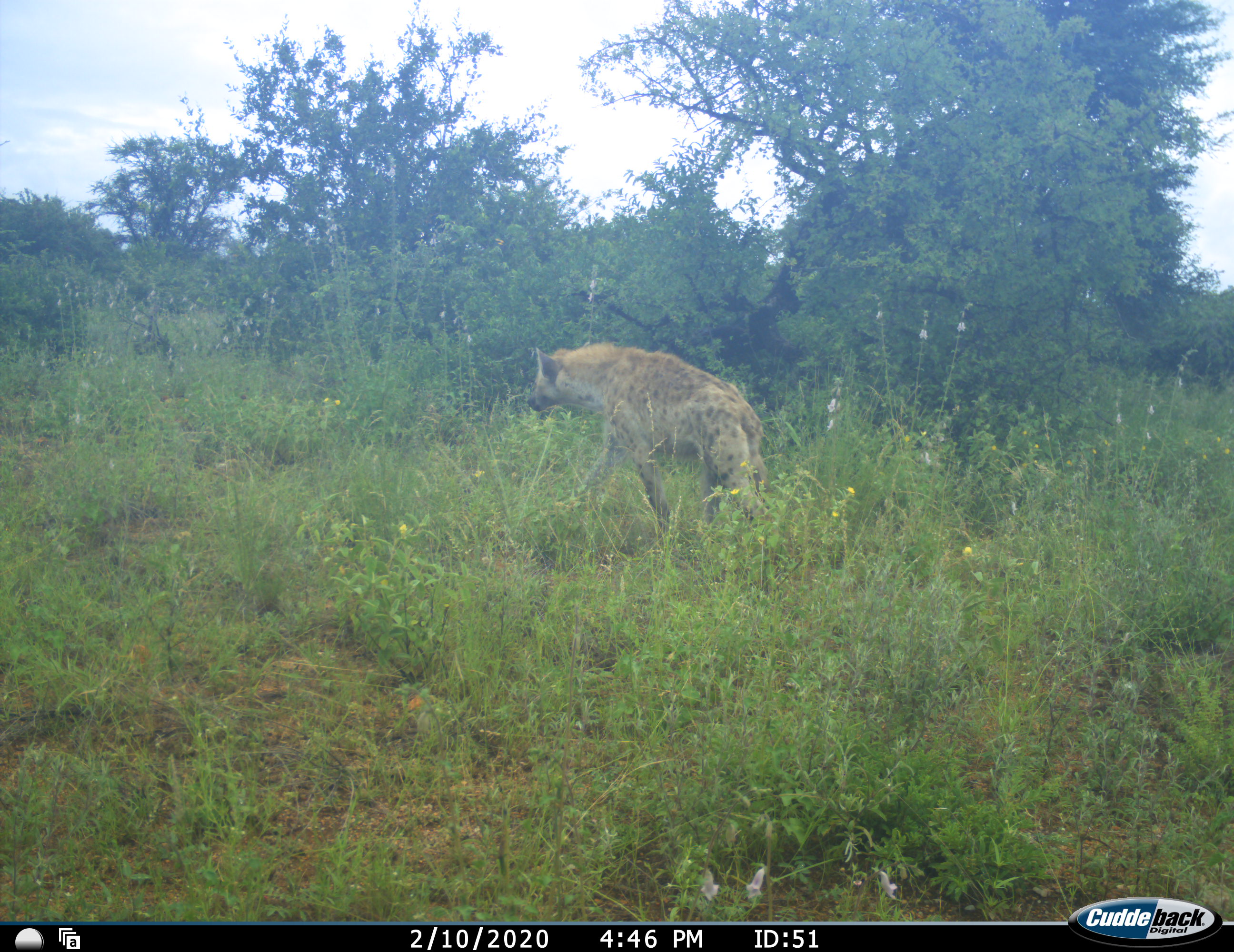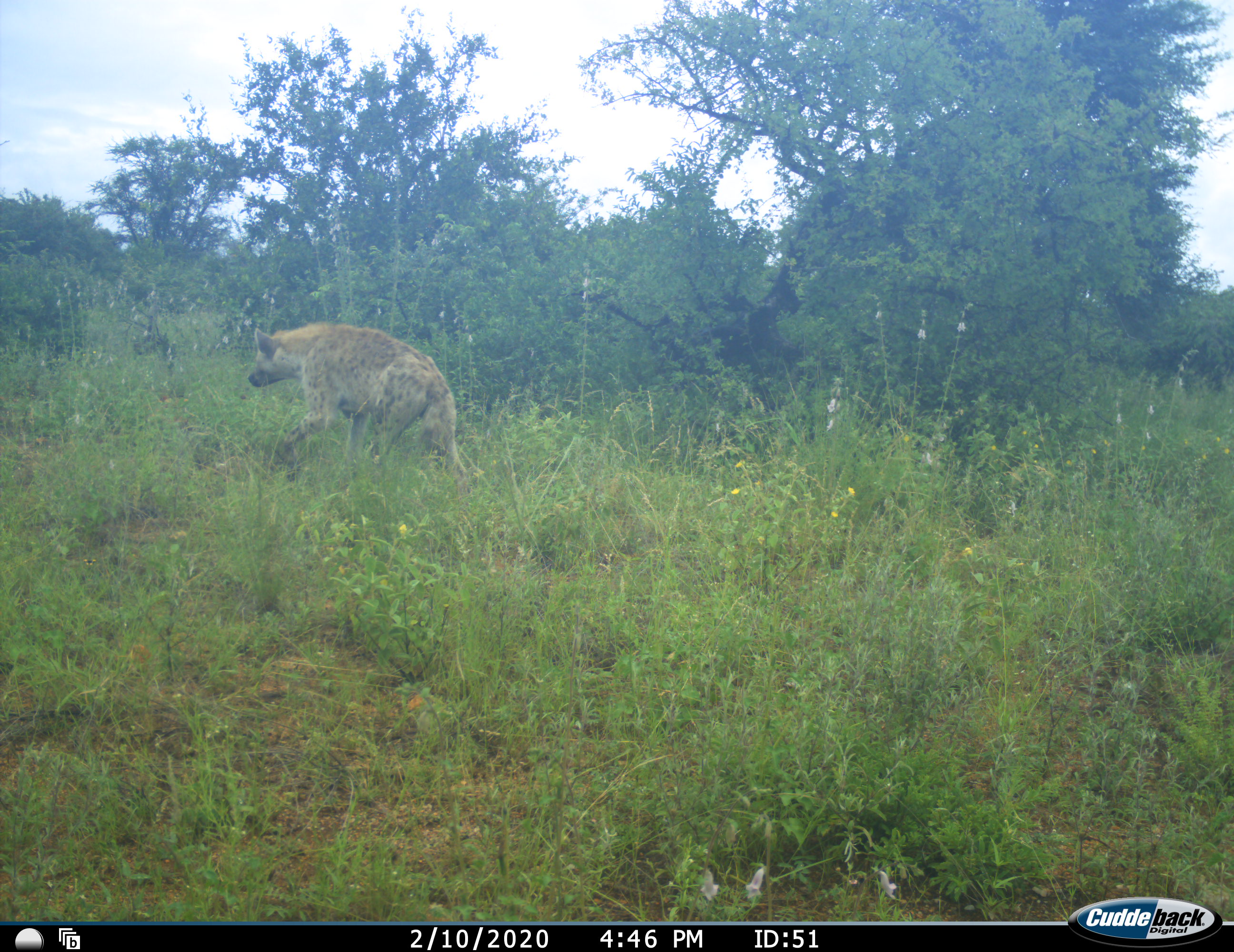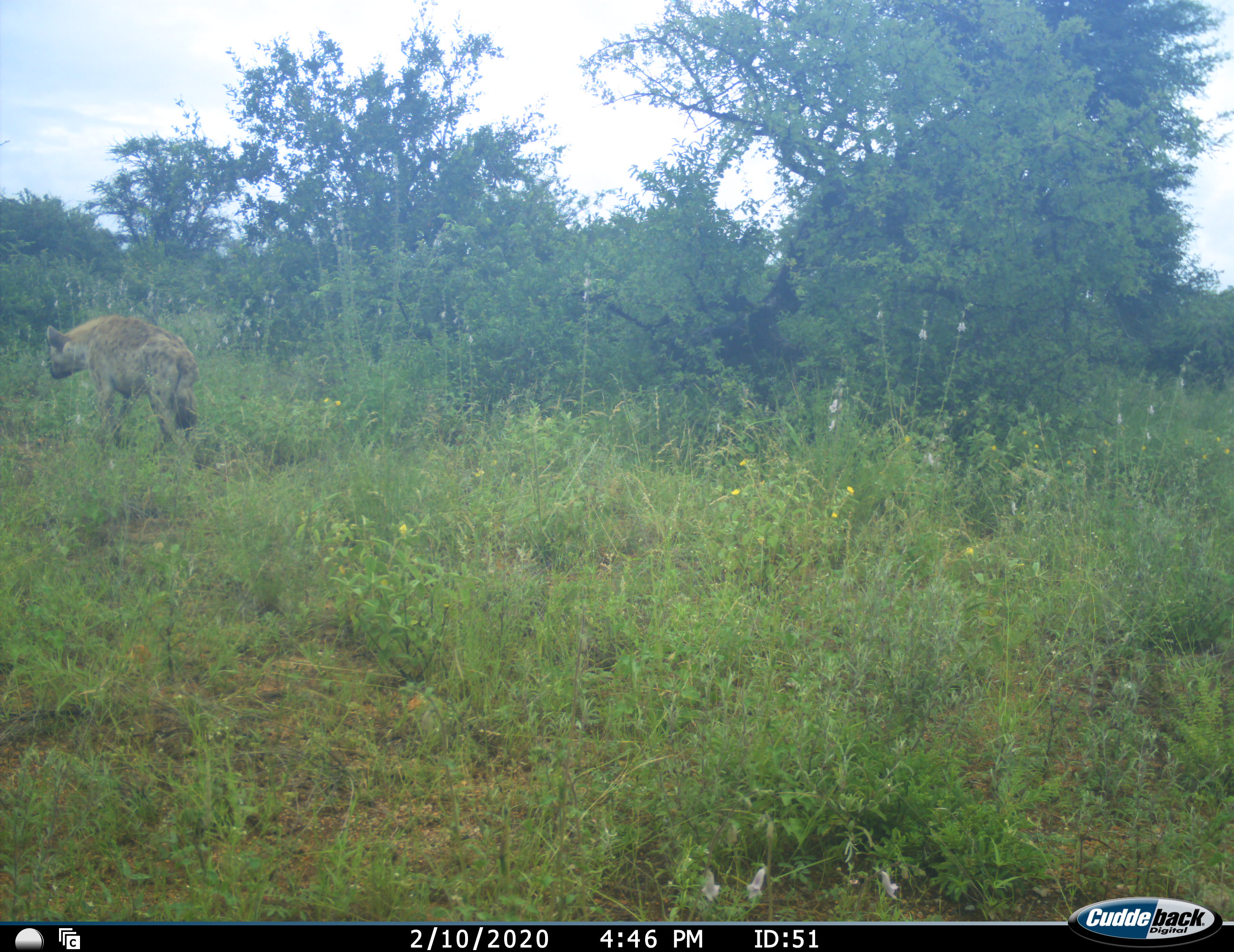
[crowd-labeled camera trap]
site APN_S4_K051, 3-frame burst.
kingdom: Animalia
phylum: Chordata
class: Mammalia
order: Carnivora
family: Hyaenidae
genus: Crocuta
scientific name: Crocuta crocuta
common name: spotted hyena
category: hyenaspotted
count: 1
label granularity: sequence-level